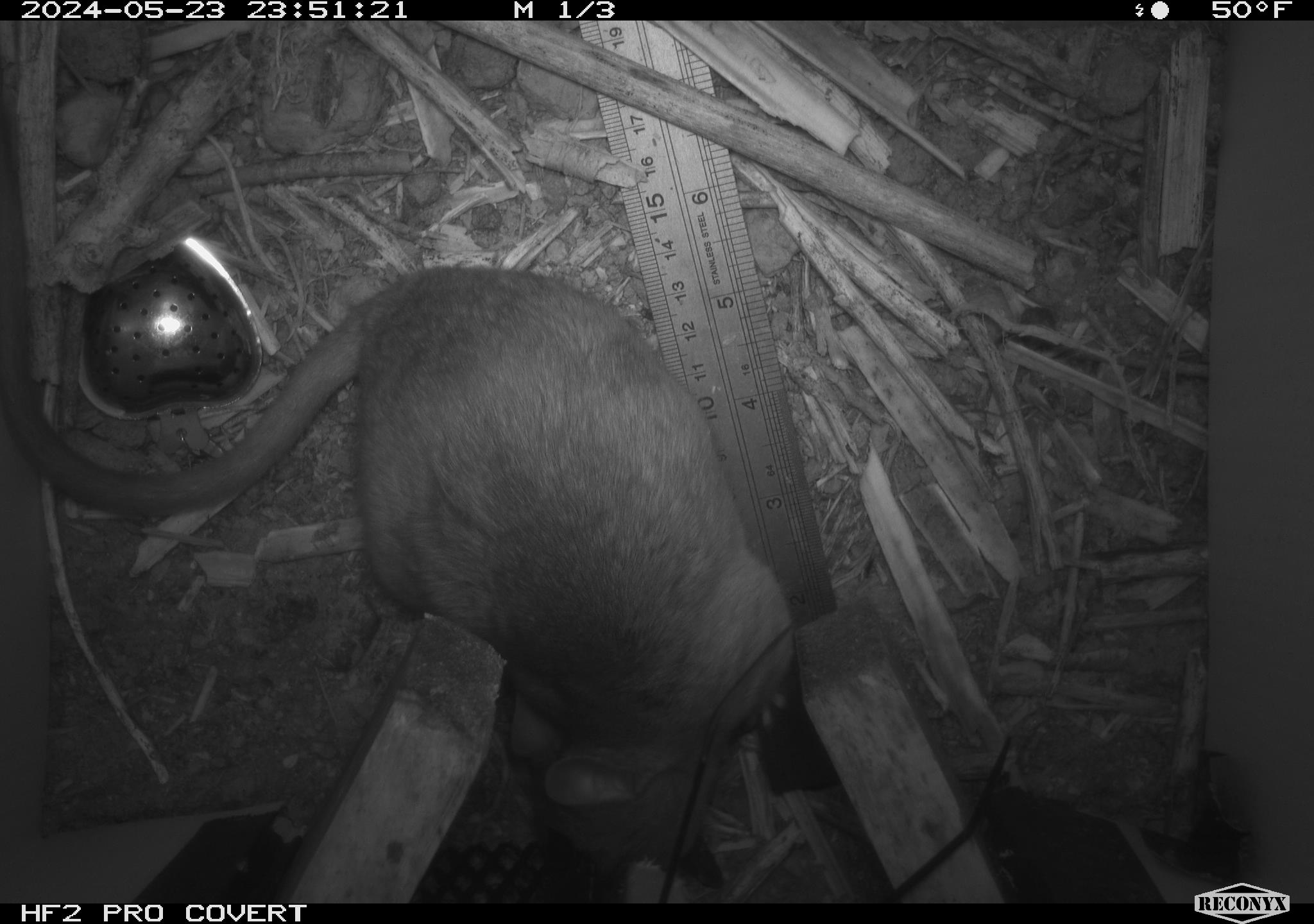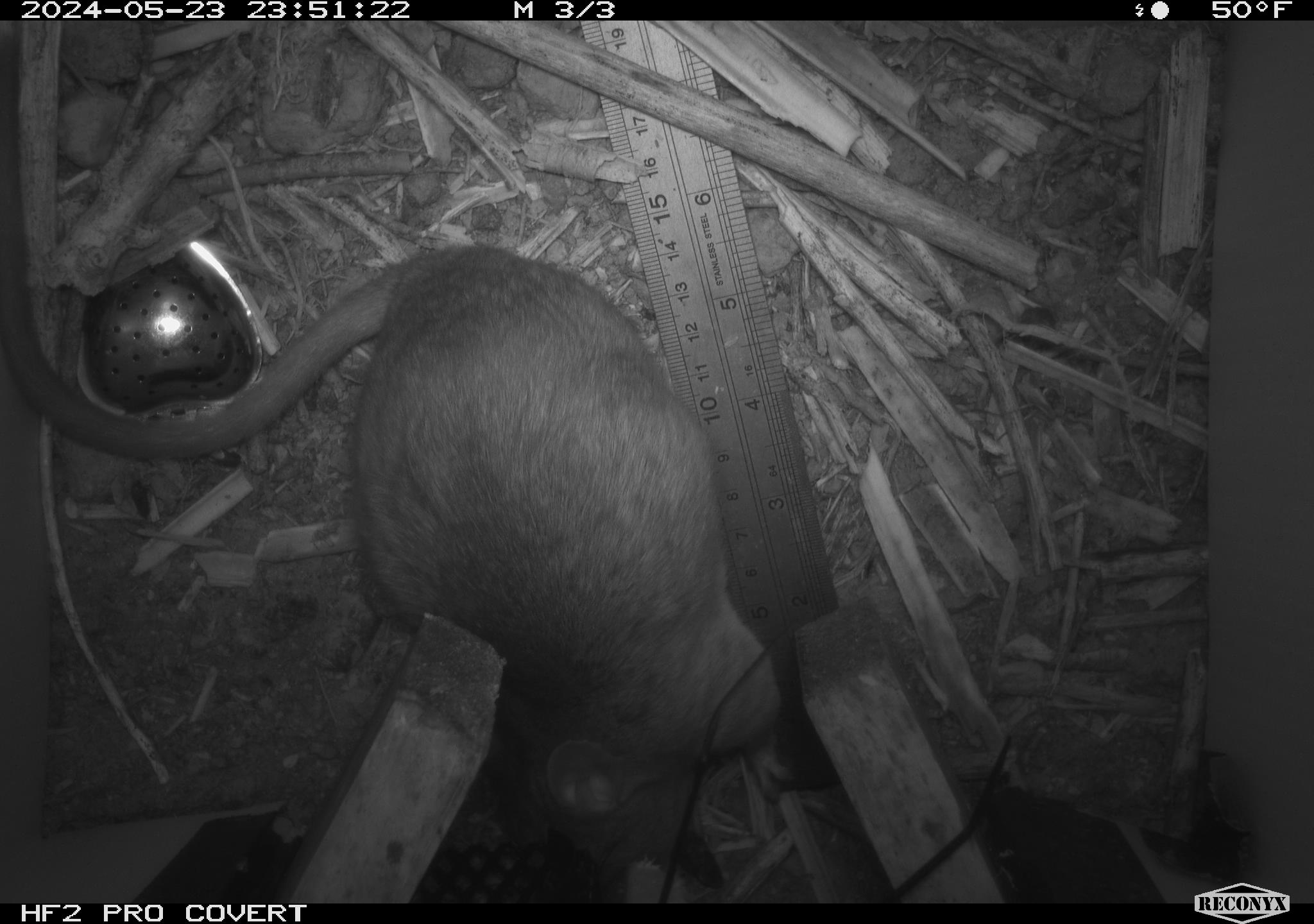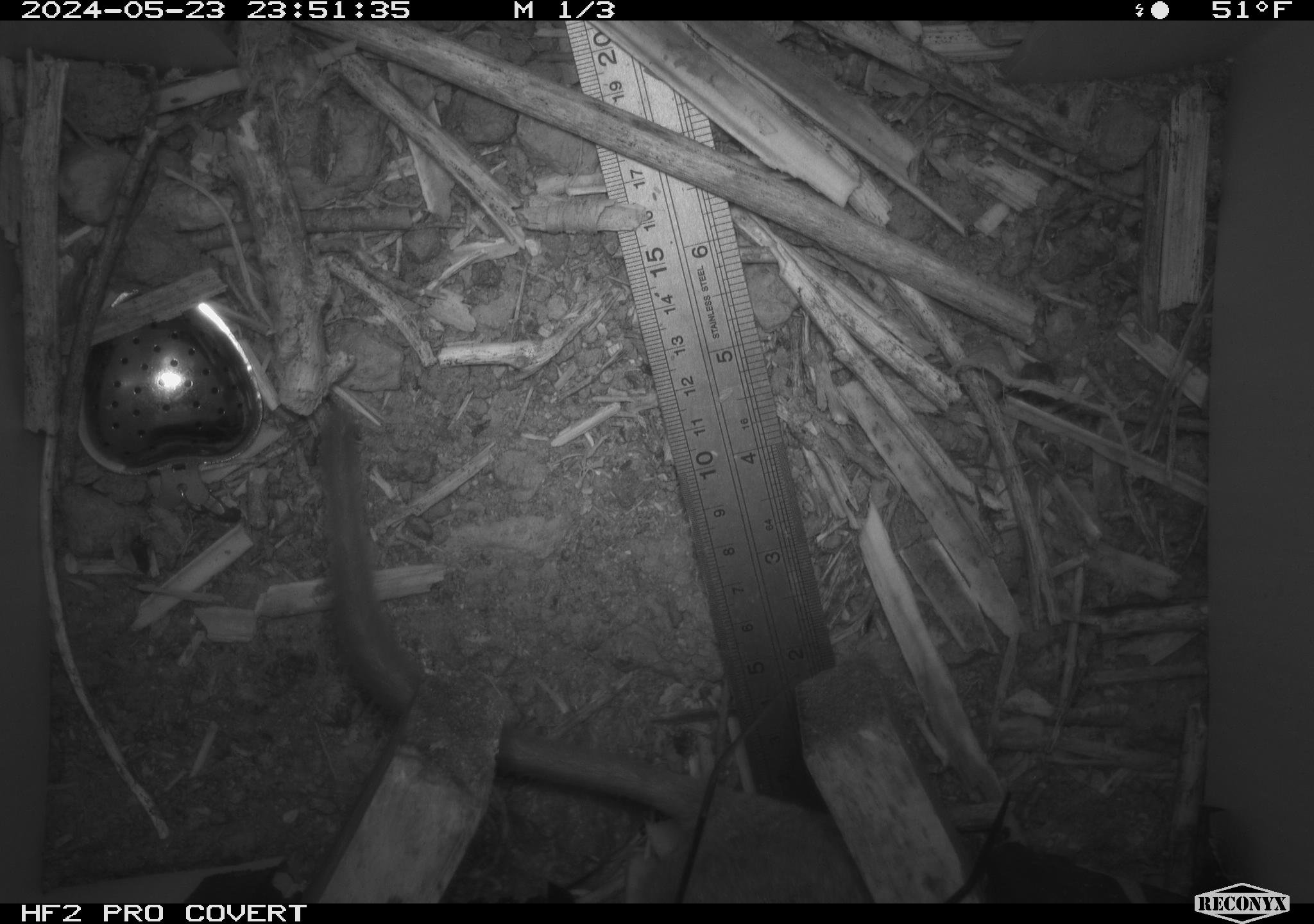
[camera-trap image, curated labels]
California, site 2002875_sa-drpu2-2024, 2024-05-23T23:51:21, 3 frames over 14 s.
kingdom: Animalia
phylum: Chordata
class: Mammalia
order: Rodentia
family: Cricetidae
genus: Neotoma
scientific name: Neotoma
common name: pack rat or woodrat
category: neotoma species